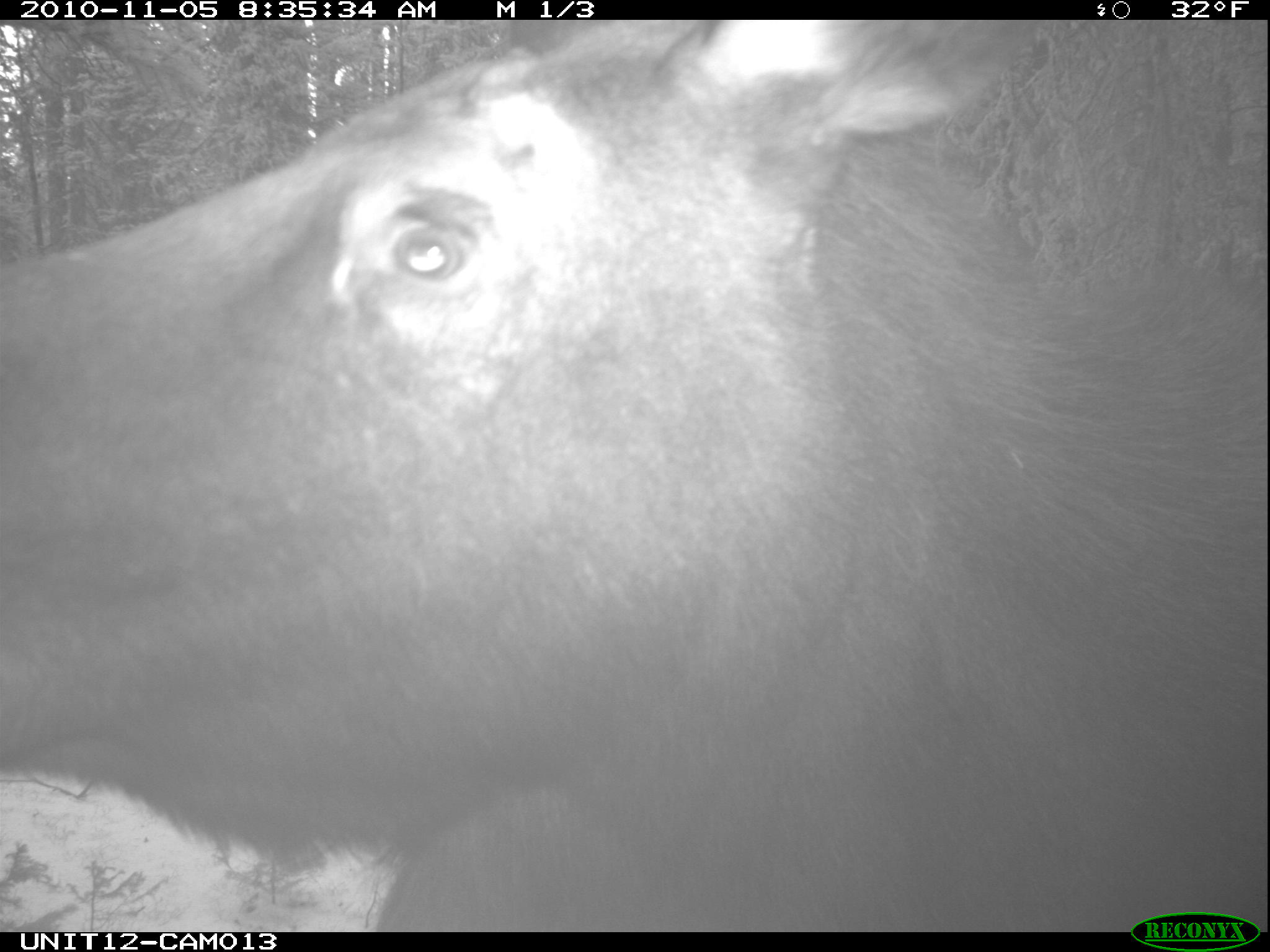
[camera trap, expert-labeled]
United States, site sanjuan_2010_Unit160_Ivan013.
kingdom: Animalia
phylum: Chordata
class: Mammalia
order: Artiodactyla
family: Cervidae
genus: Alces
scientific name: Alces alces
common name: moose